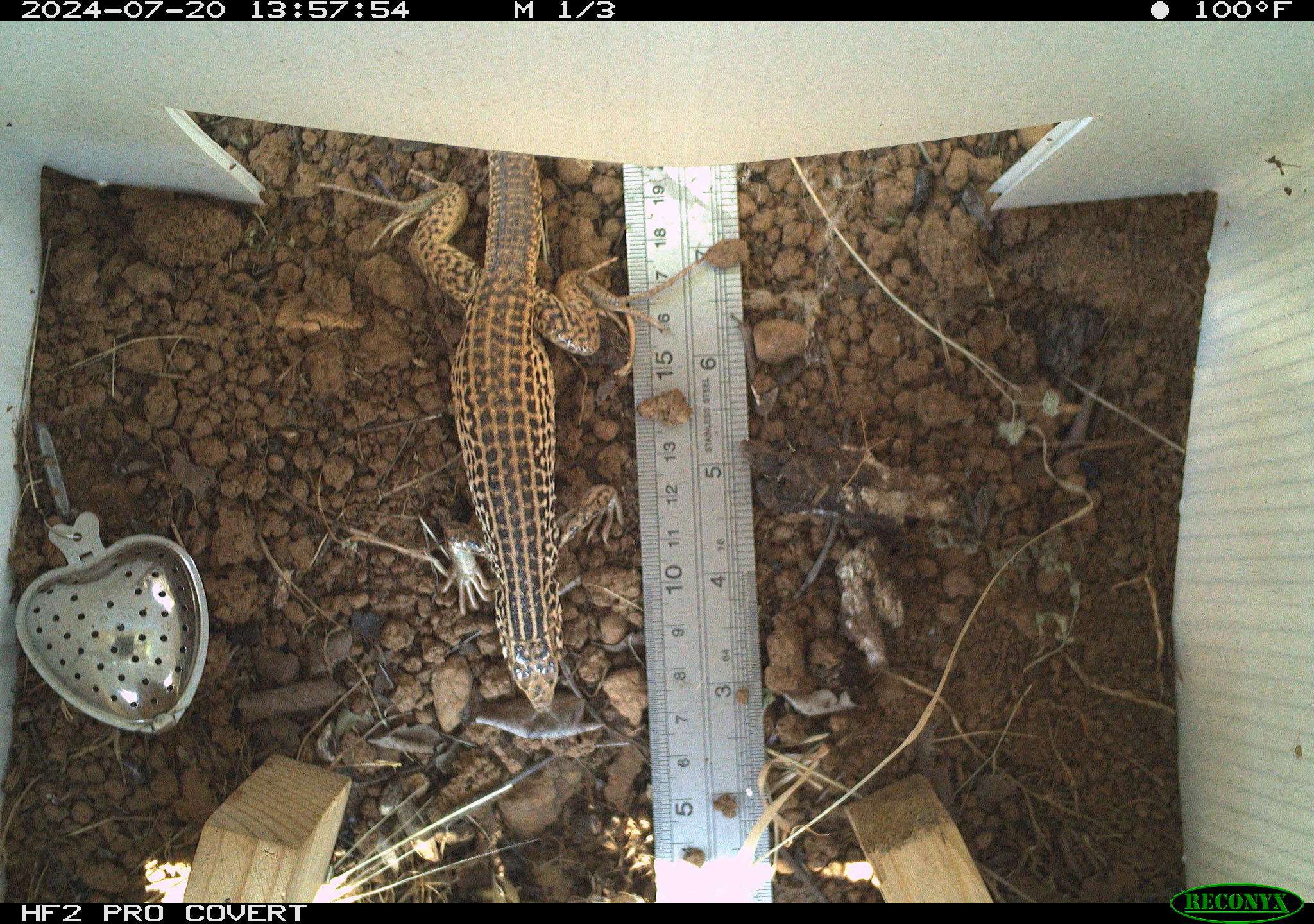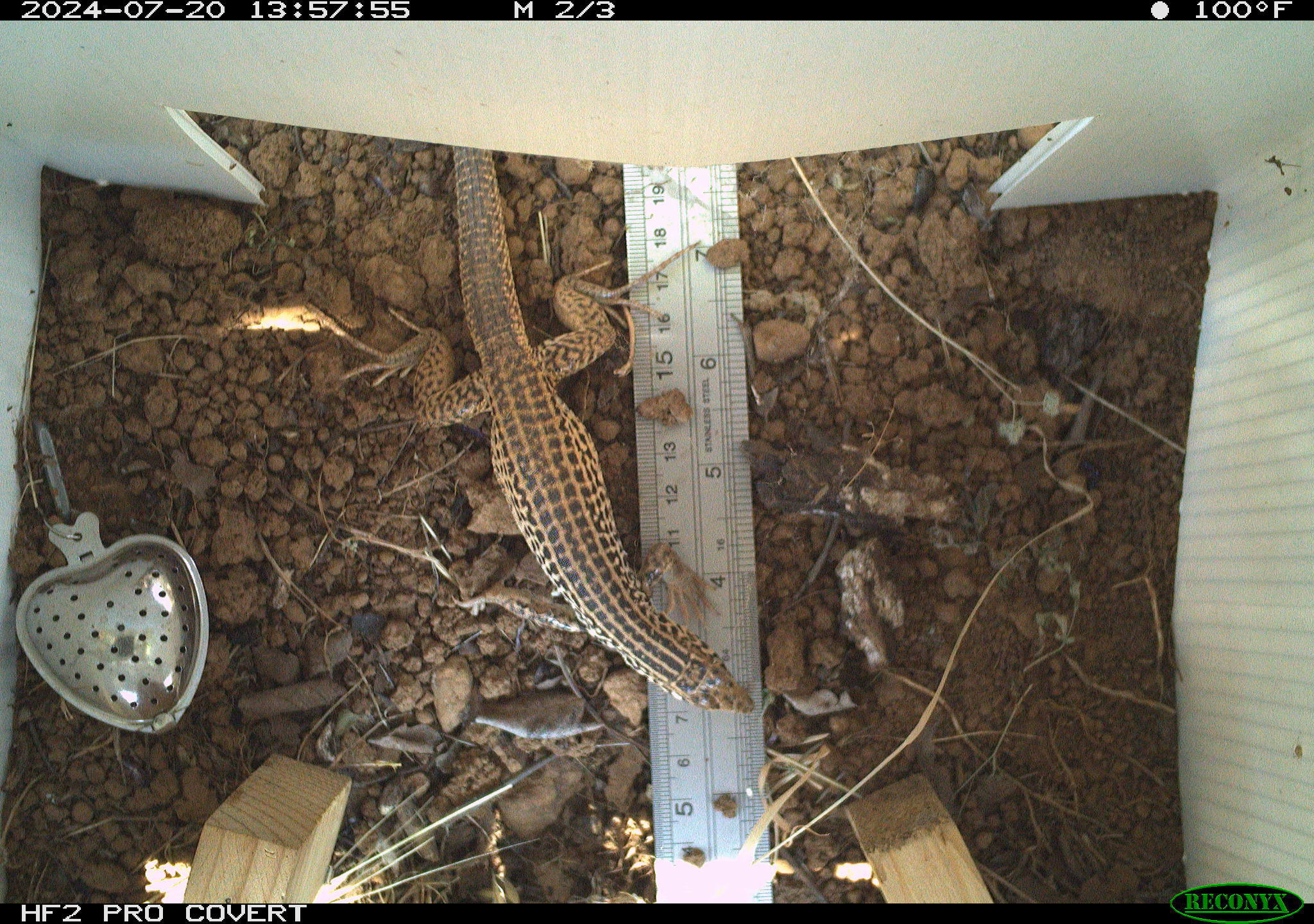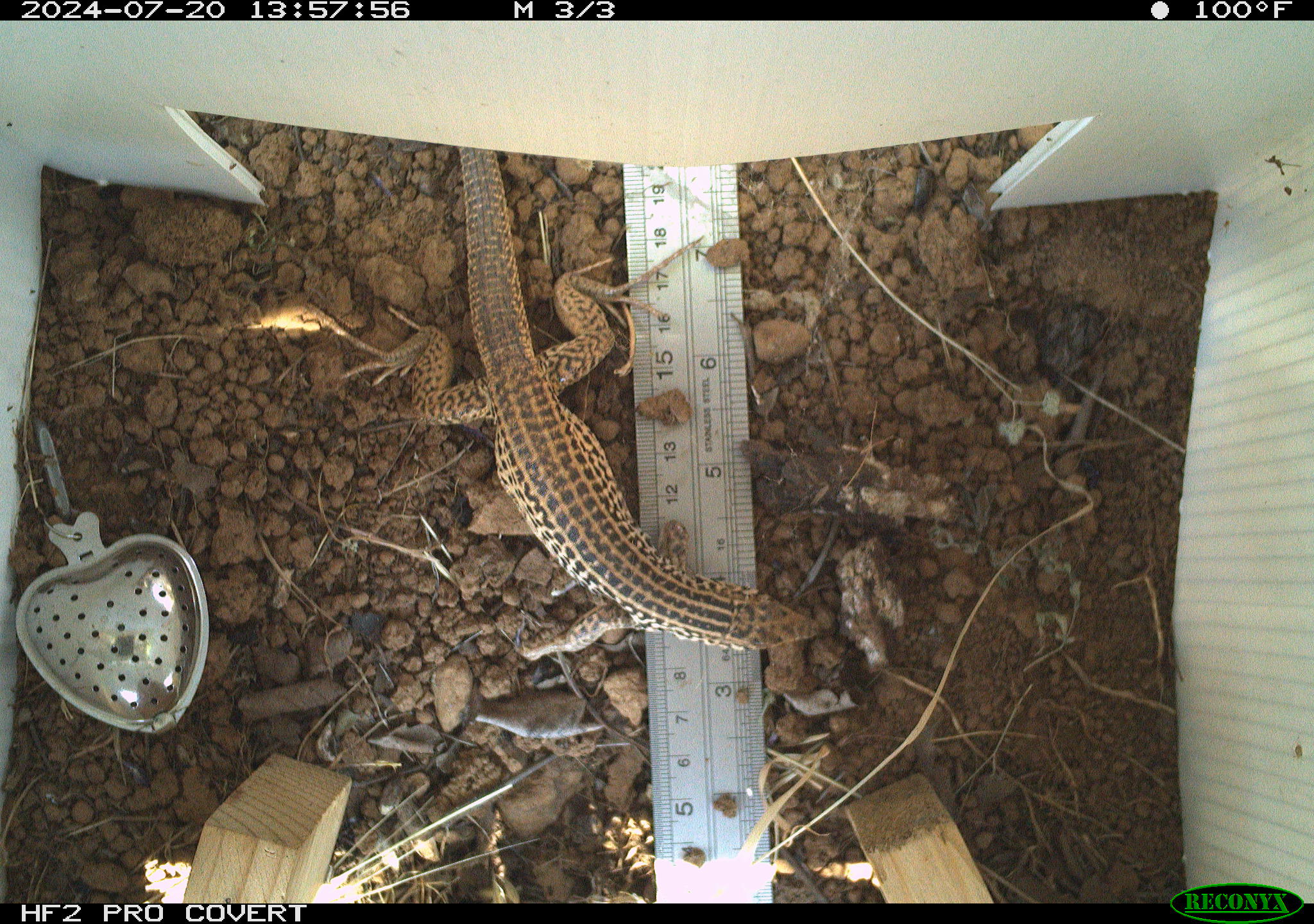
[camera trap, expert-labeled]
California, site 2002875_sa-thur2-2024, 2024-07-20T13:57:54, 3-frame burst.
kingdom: Animalia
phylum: Chordata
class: Reptilia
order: Squamata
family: Teiidae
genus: Aspidoscelis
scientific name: Aspidoscelis tigris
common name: western whiptail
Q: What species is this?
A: Western whiptail (Aspidoscelis tigris).